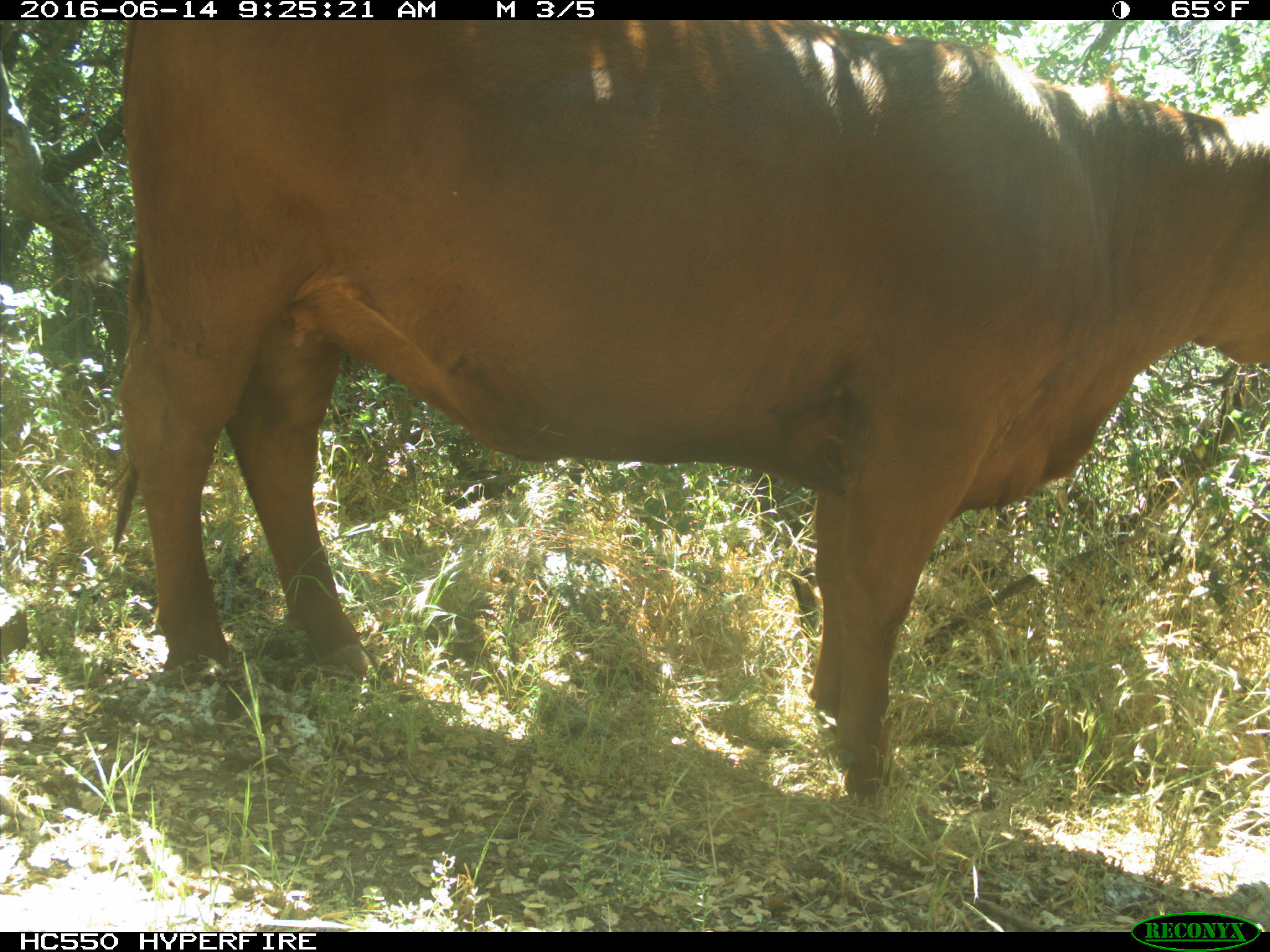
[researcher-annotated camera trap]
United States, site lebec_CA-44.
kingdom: Animalia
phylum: Chordata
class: Mammalia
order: Artiodactyla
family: Bovidae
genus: Bos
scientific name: Bos taurus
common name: domestic cow